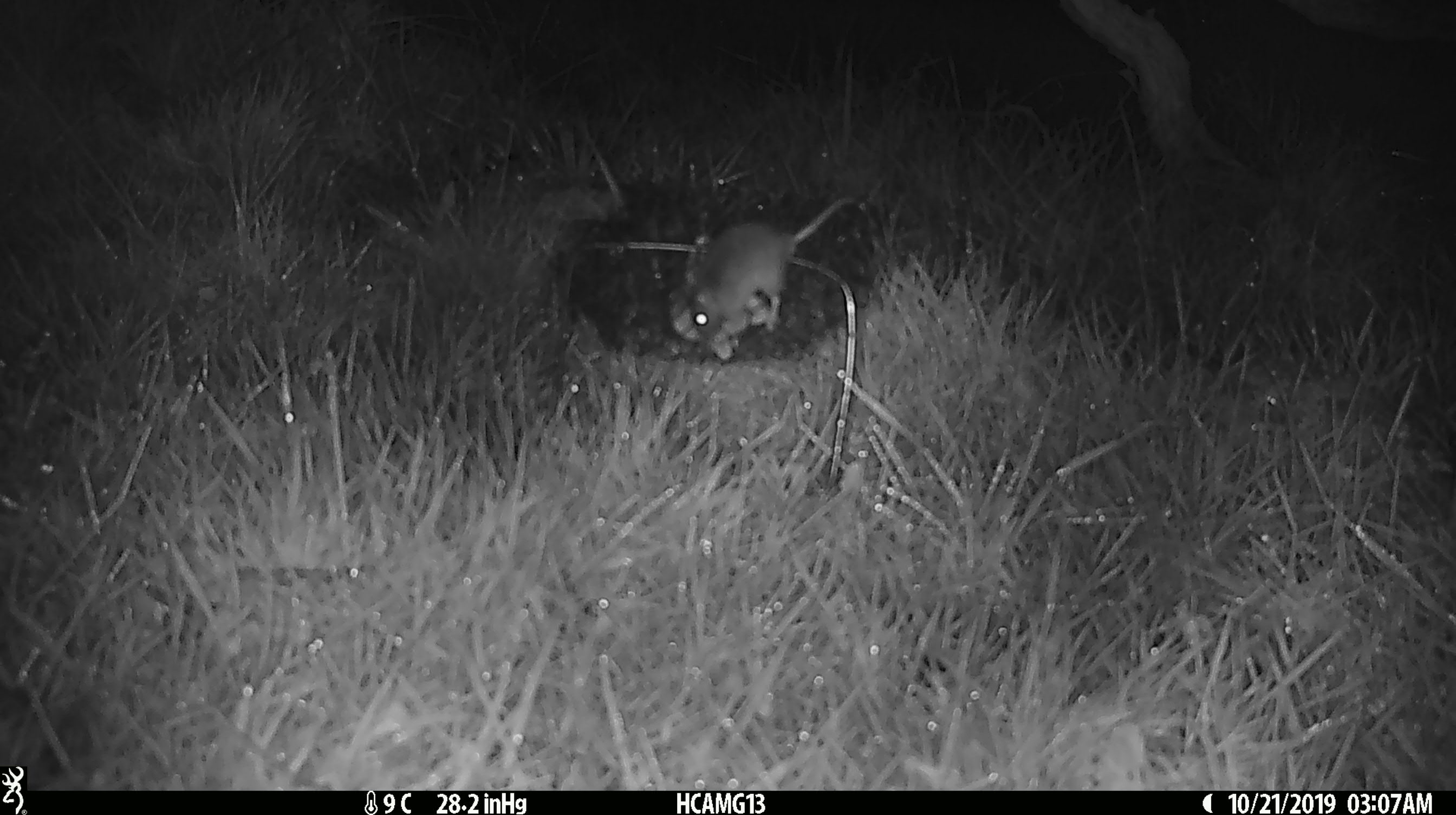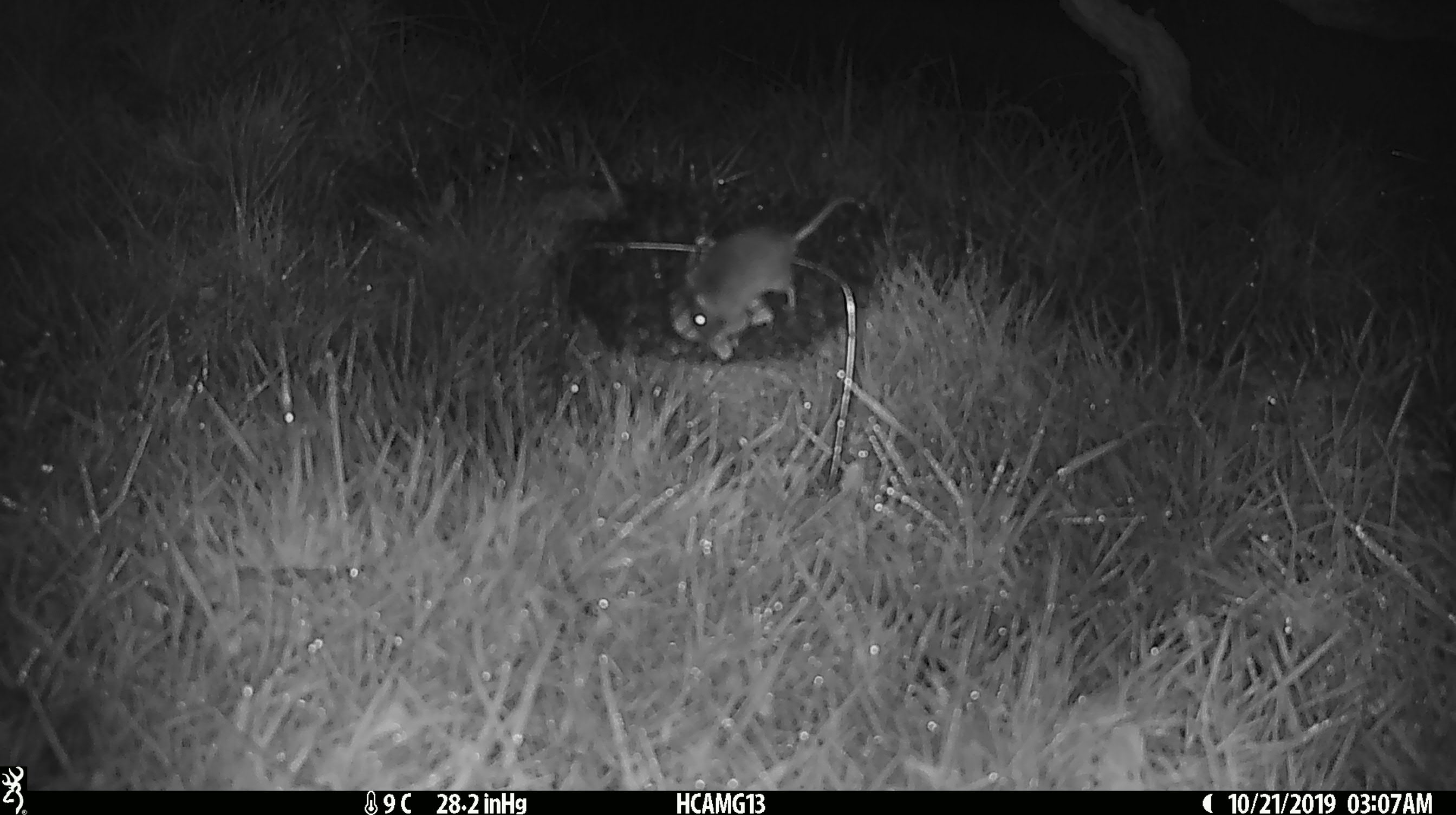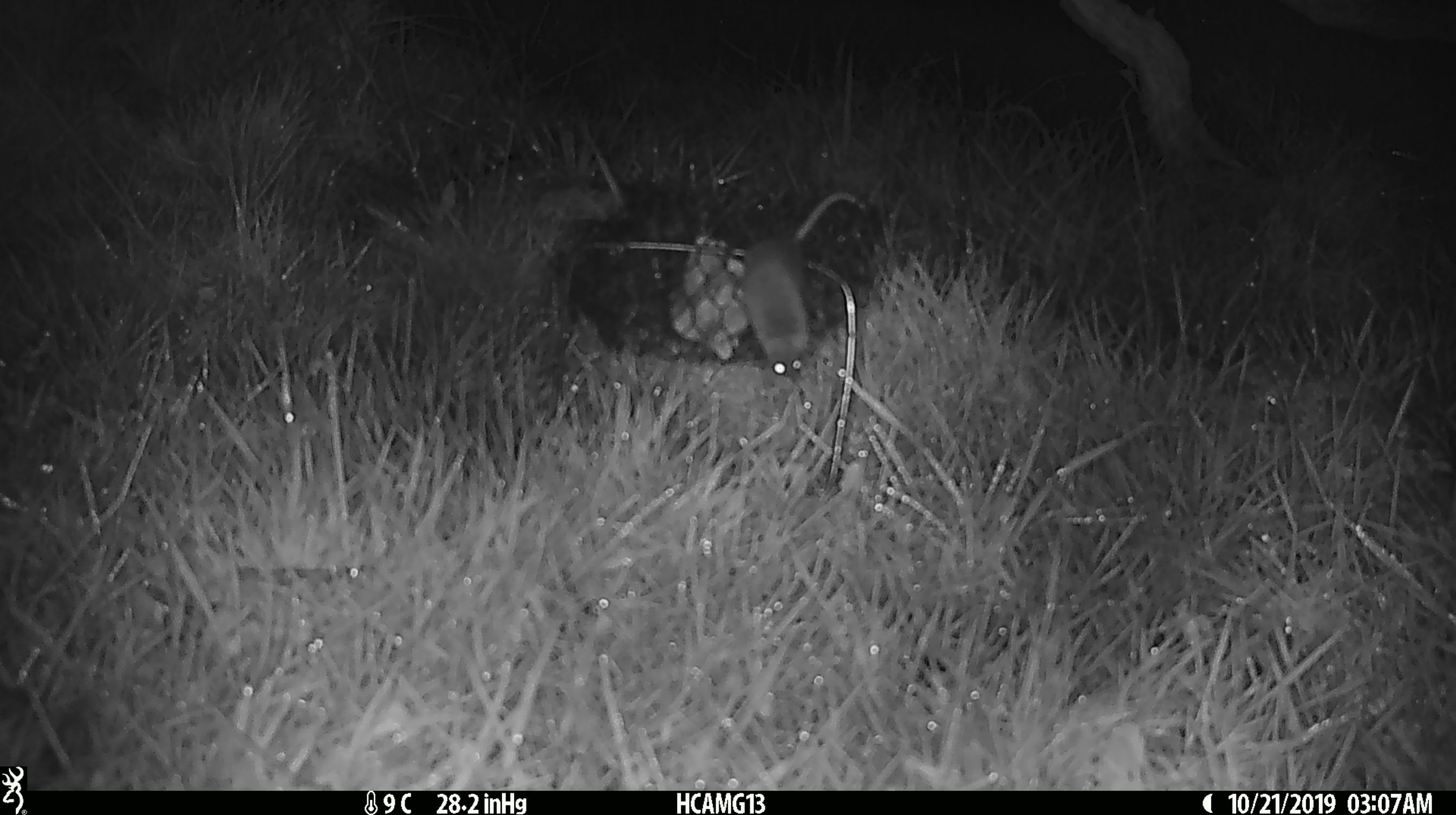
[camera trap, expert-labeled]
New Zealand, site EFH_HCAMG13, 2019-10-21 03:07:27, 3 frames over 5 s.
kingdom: Animalia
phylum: Chordata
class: Mammalia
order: Rodentia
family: Muridae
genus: Mus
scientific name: Mus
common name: mouse